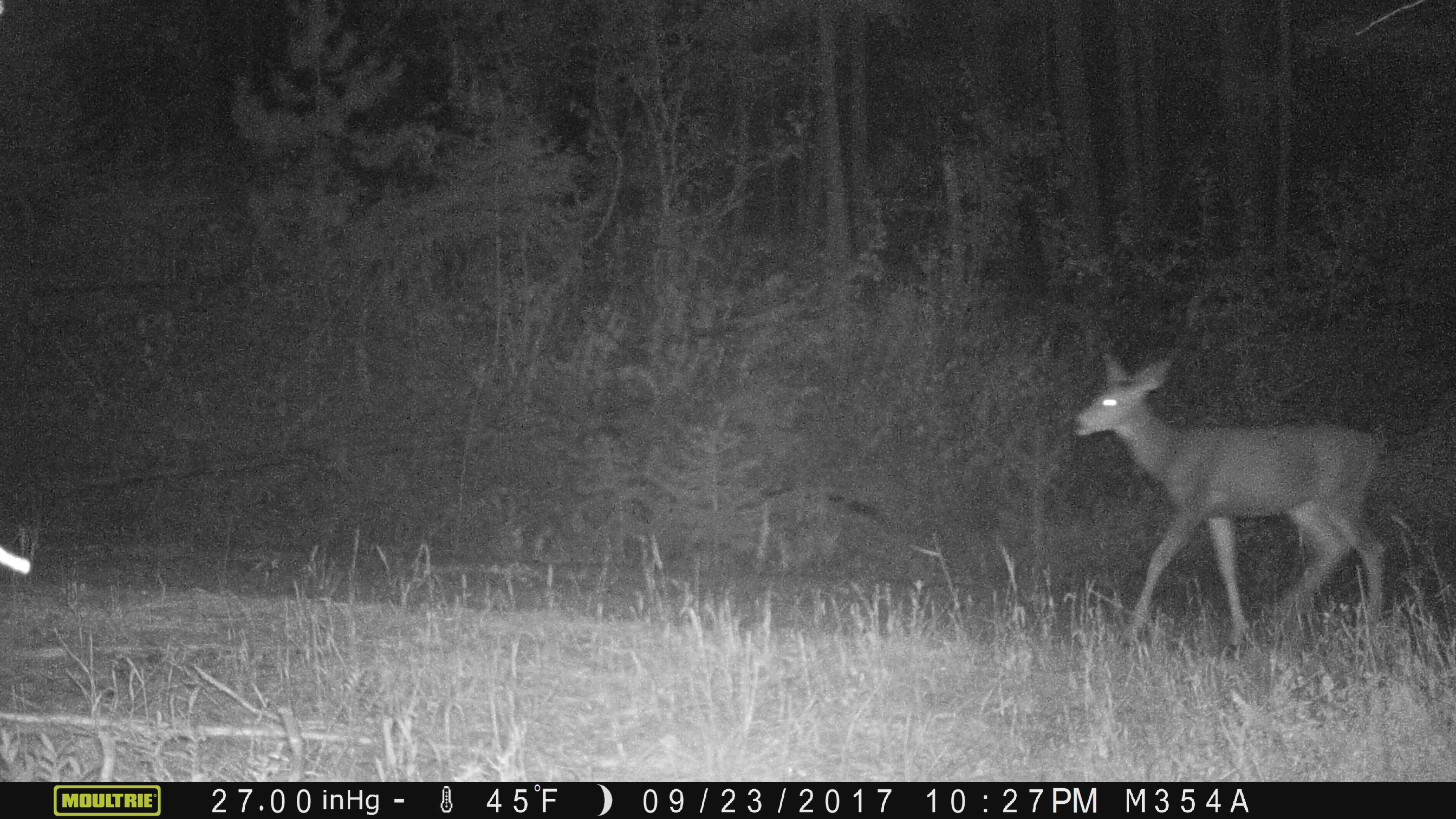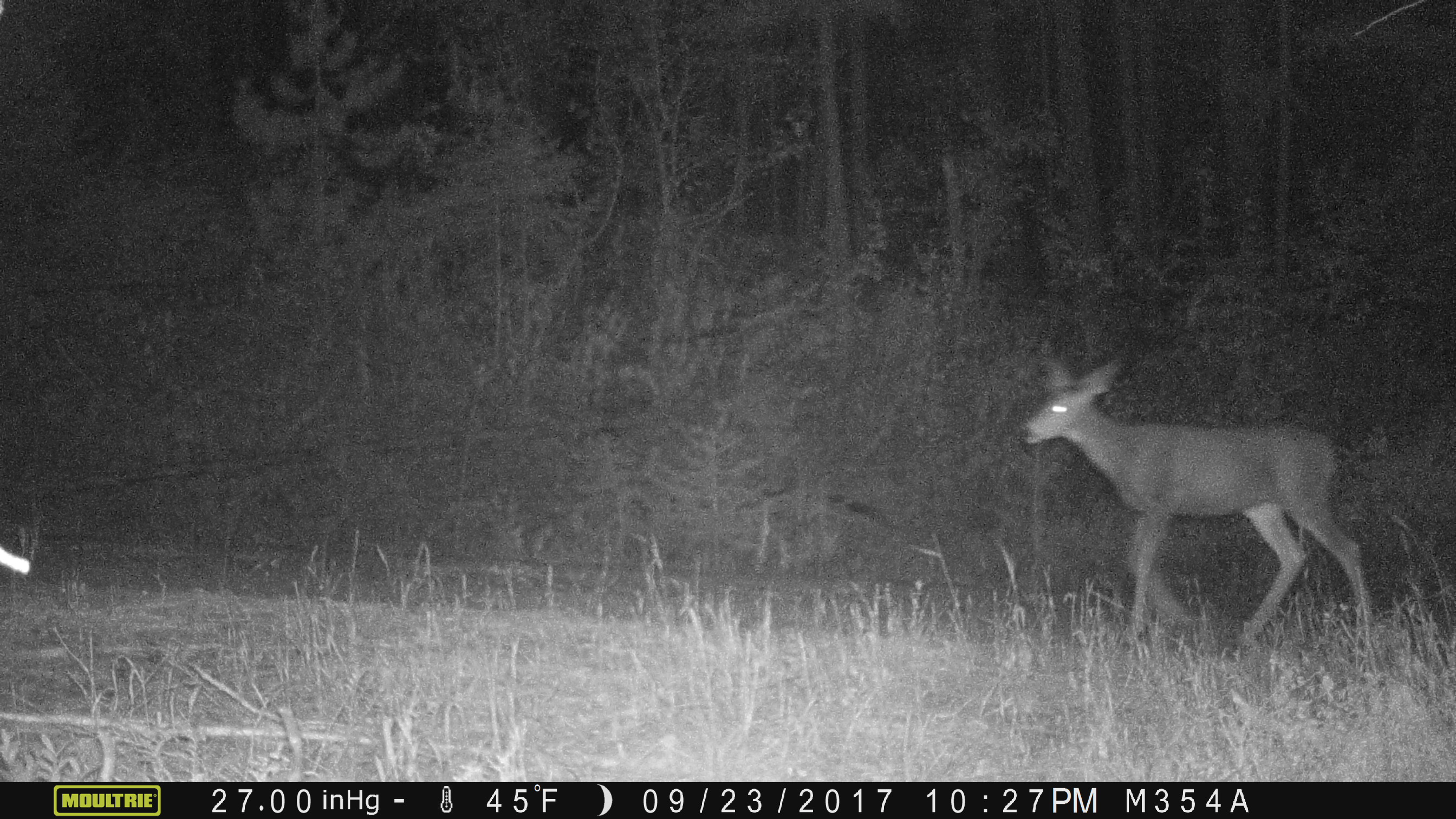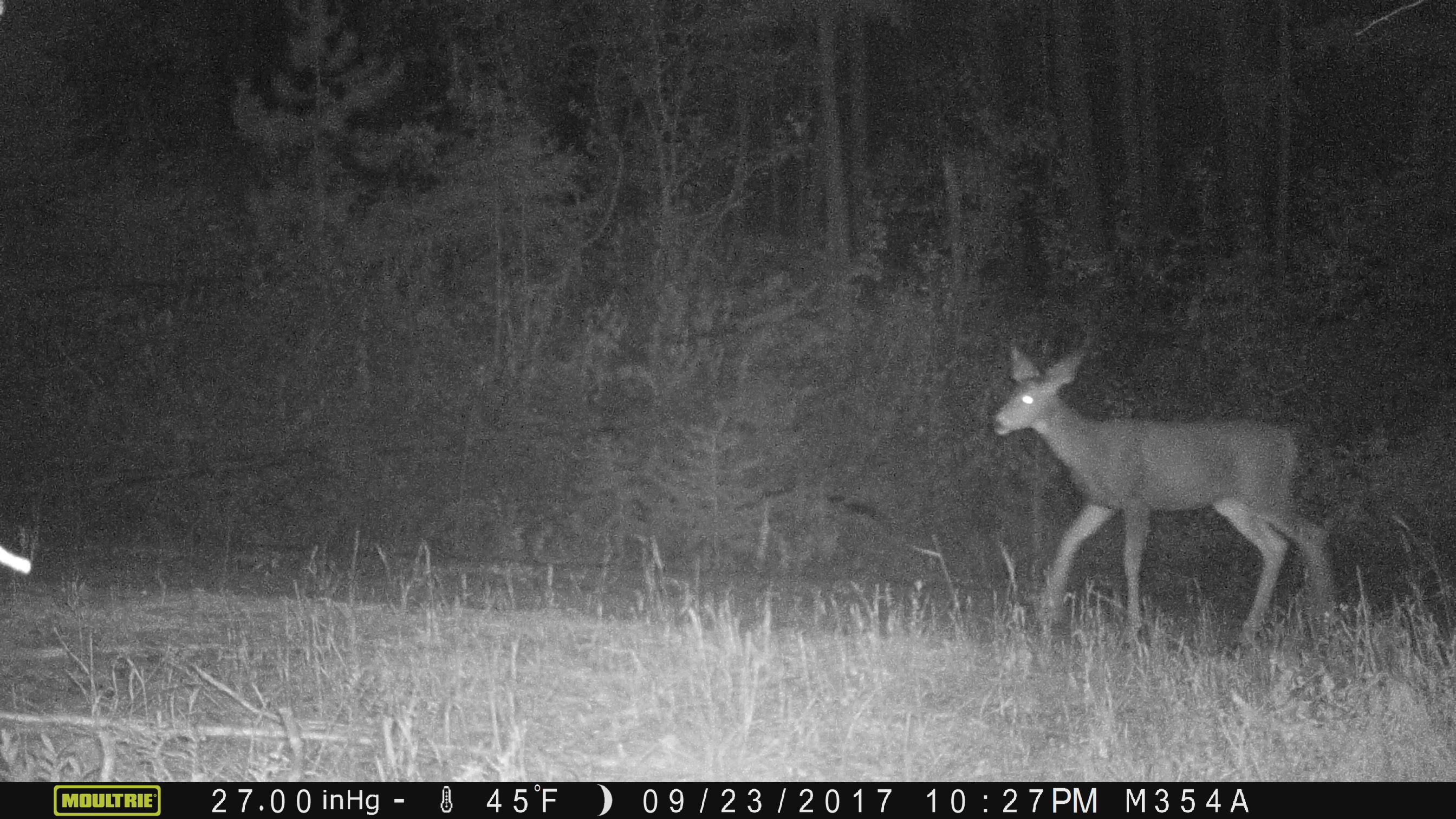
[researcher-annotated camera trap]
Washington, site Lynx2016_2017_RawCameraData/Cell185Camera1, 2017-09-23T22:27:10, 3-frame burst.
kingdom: Animalia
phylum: Chordata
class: Mammalia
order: Artiodactyla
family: Cervidae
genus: Odocoileus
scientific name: Odocoileus hemionus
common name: mule deer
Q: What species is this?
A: Odocoileus hemionus (mule deer).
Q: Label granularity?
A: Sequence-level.